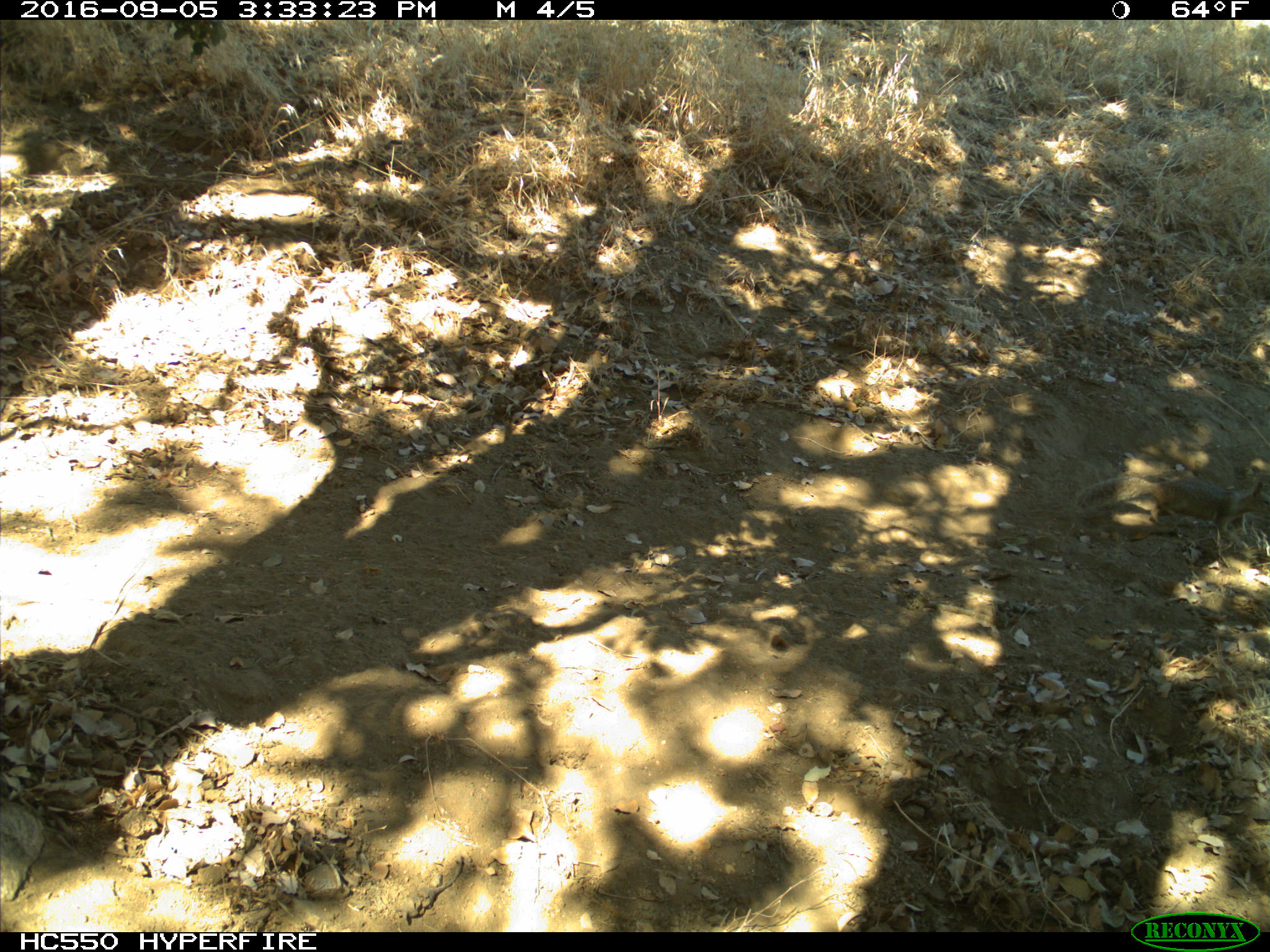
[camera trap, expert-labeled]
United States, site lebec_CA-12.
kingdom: Animalia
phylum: Chordata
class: Mammalia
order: Rodentia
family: Sciuridae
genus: Otospermophilus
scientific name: Otospermophilus beecheyi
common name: california ground squirrel